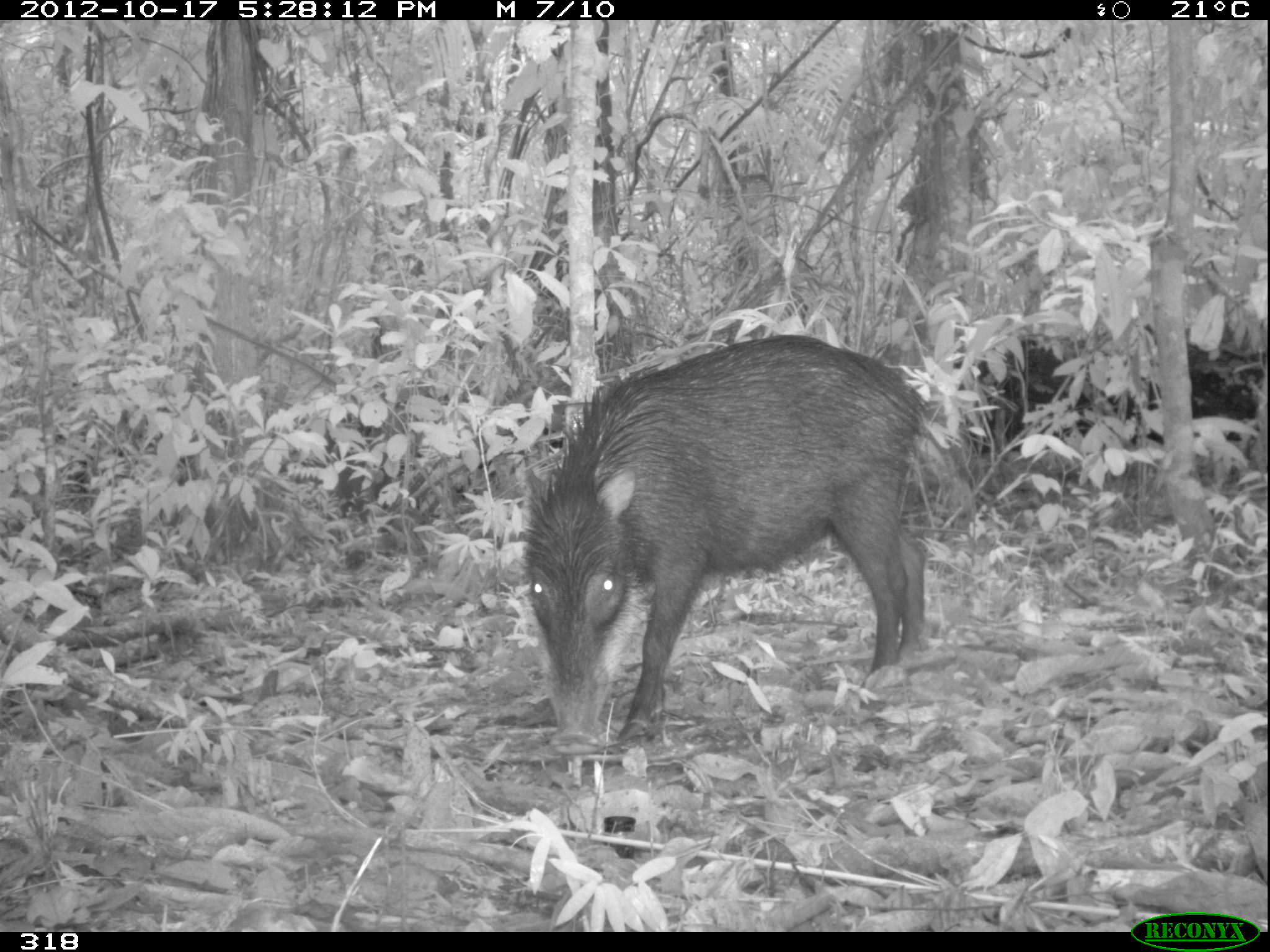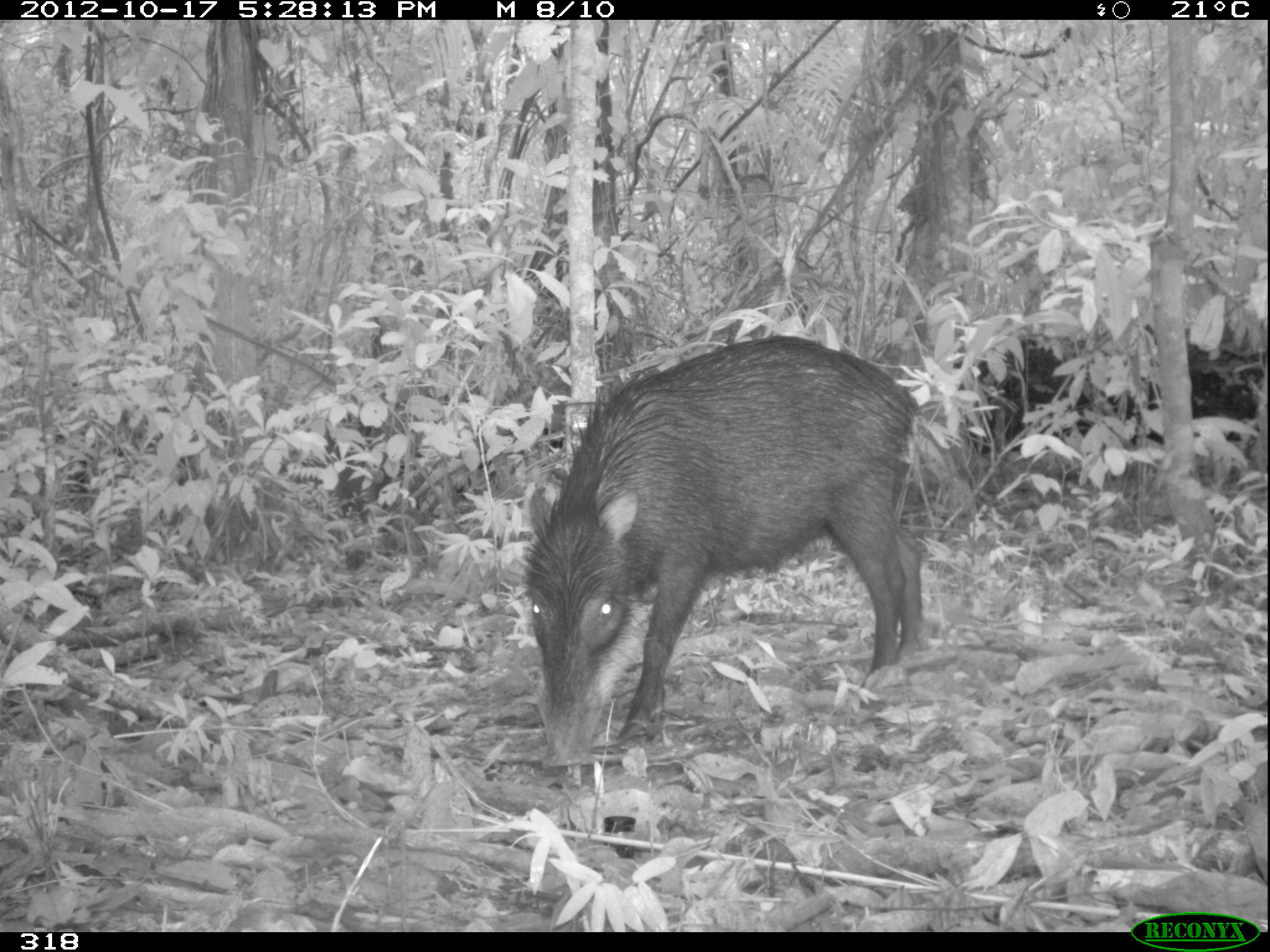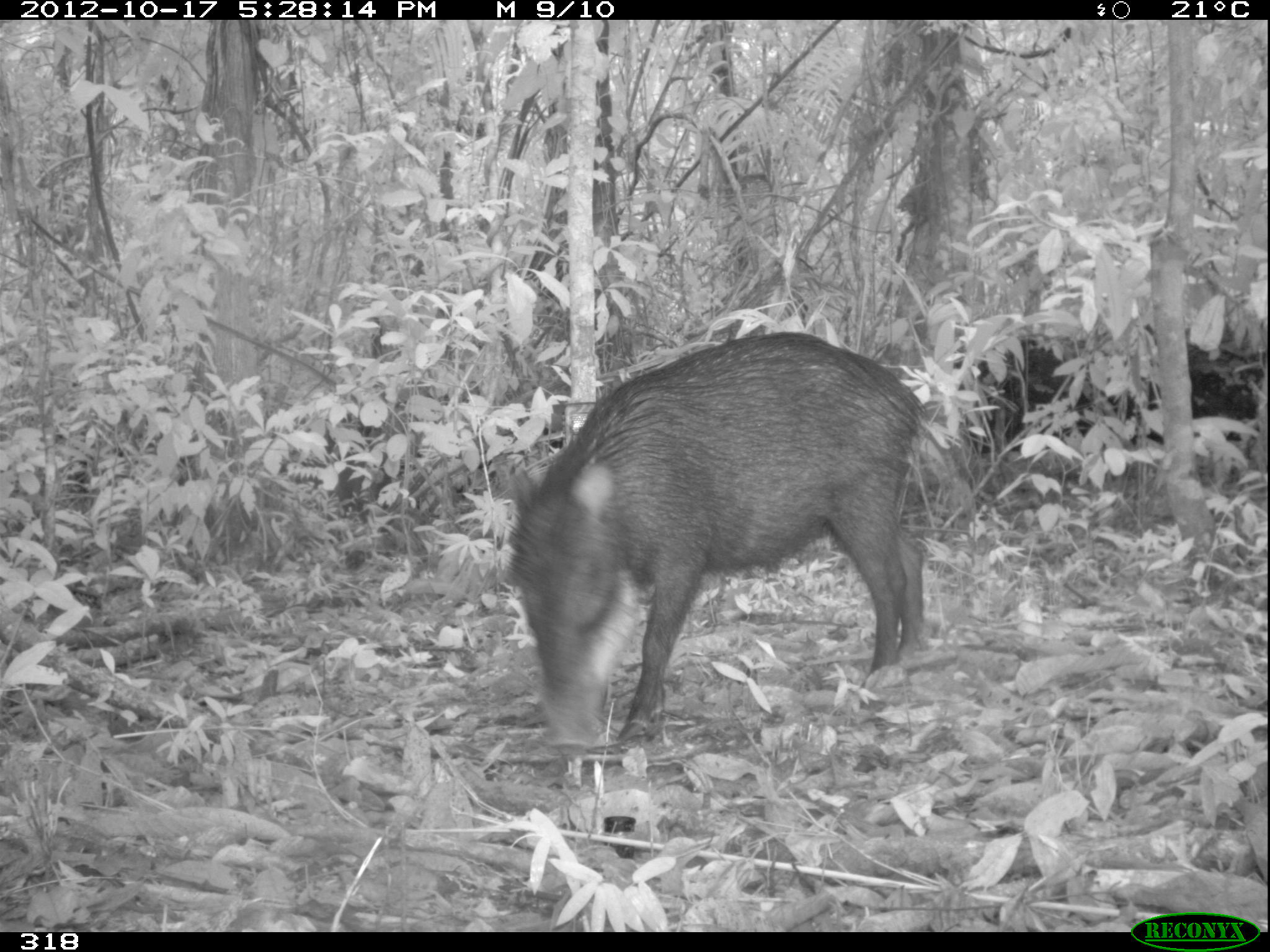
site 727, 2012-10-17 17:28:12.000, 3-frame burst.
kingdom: Animalia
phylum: Chordata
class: Mammalia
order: Artiodactyla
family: Tayassuidae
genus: Tayassu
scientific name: Tayassu pecari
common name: white-lipped peccary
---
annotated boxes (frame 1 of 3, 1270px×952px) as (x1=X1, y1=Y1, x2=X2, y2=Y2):
tayassu pecari: (x1=521, y1=332, x2=927, y2=759); (x1=951, y1=329, x2=1262, y2=498)